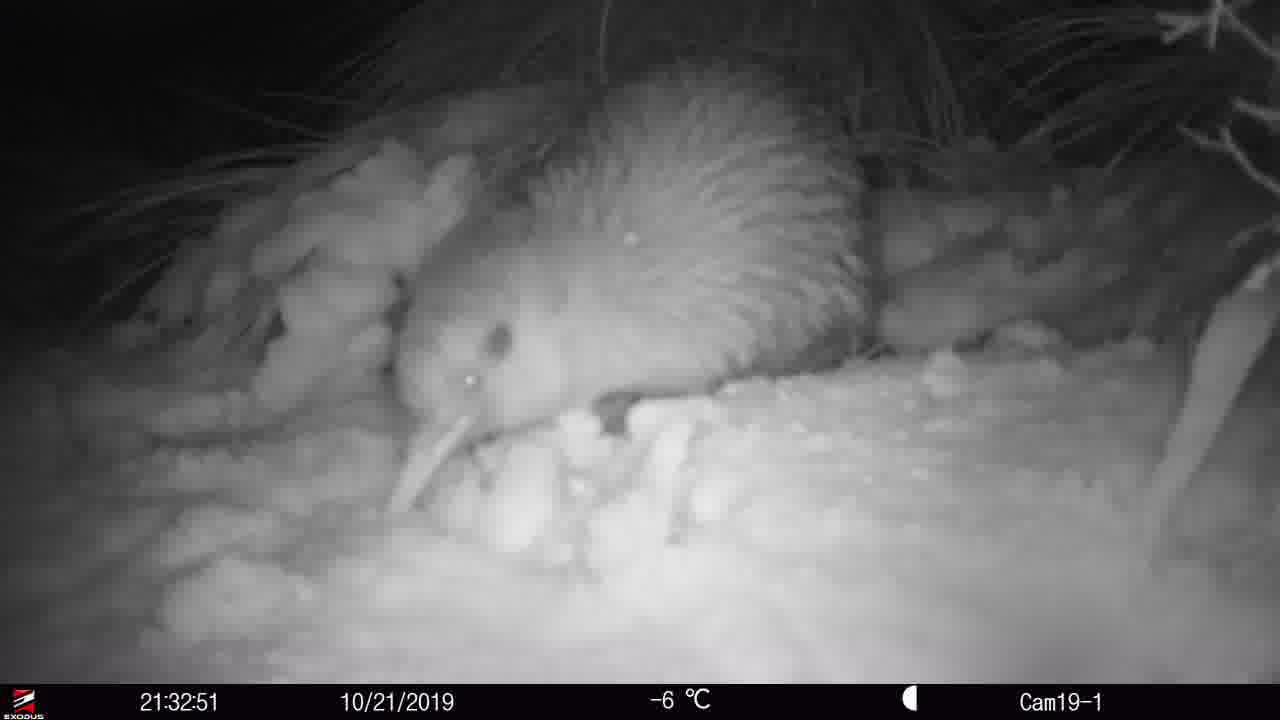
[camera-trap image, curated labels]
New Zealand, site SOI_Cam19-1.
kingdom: Animalia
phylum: Chordata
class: Aves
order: Apterygiformes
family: Apterygidae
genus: Apteryx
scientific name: Apteryx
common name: kiwi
Kiwi (Apteryx).